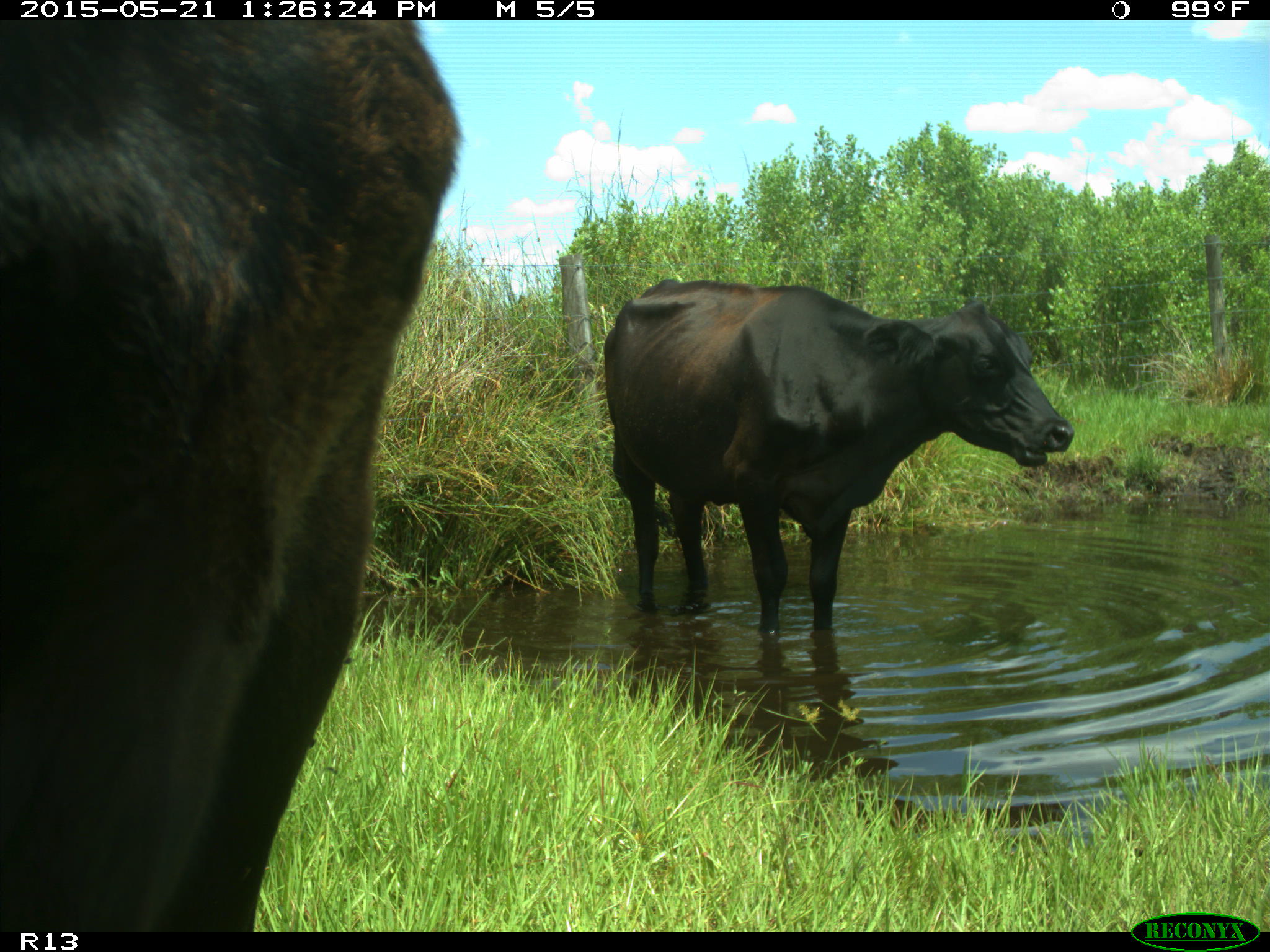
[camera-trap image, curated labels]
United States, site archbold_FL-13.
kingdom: Animalia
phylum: Chordata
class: Mammalia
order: Artiodactyla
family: Bovidae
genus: Bos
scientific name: Bos taurus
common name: domestic cow